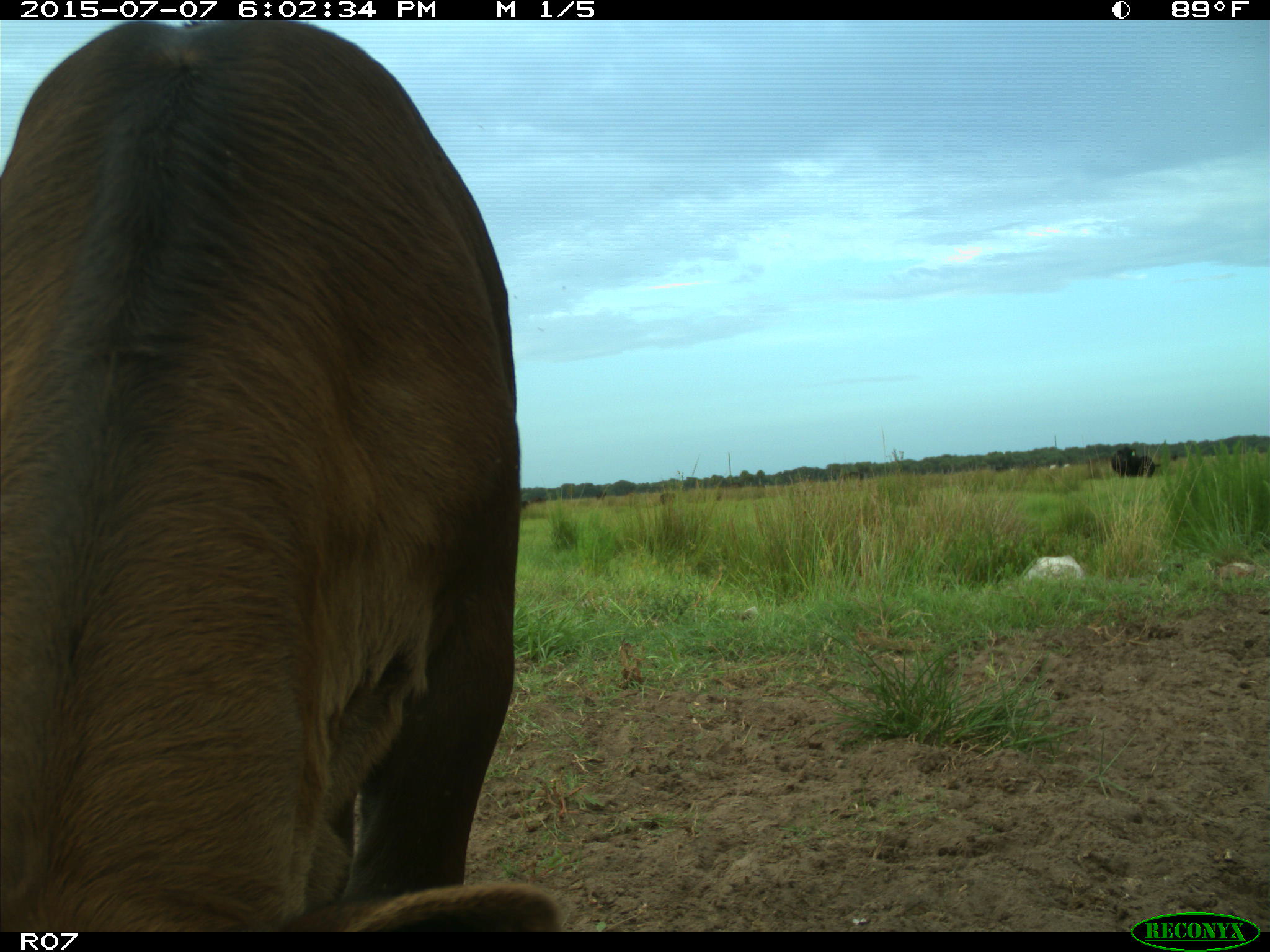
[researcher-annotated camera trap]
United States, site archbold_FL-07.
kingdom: Animalia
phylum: Chordata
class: Mammalia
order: Artiodactyla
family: Bovidae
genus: Bos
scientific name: Bos taurus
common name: domestic cow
Bos taurus (domestic cow).